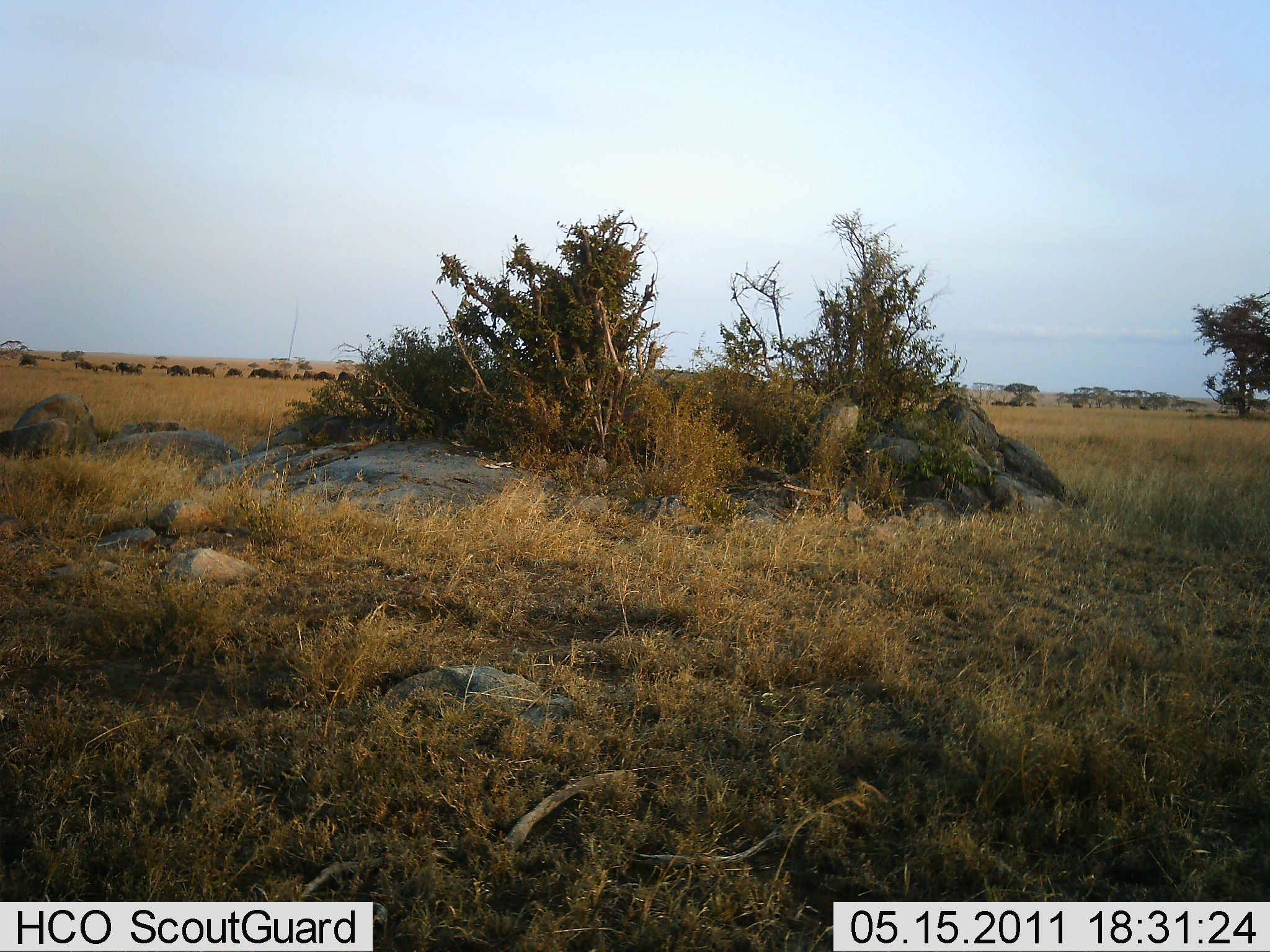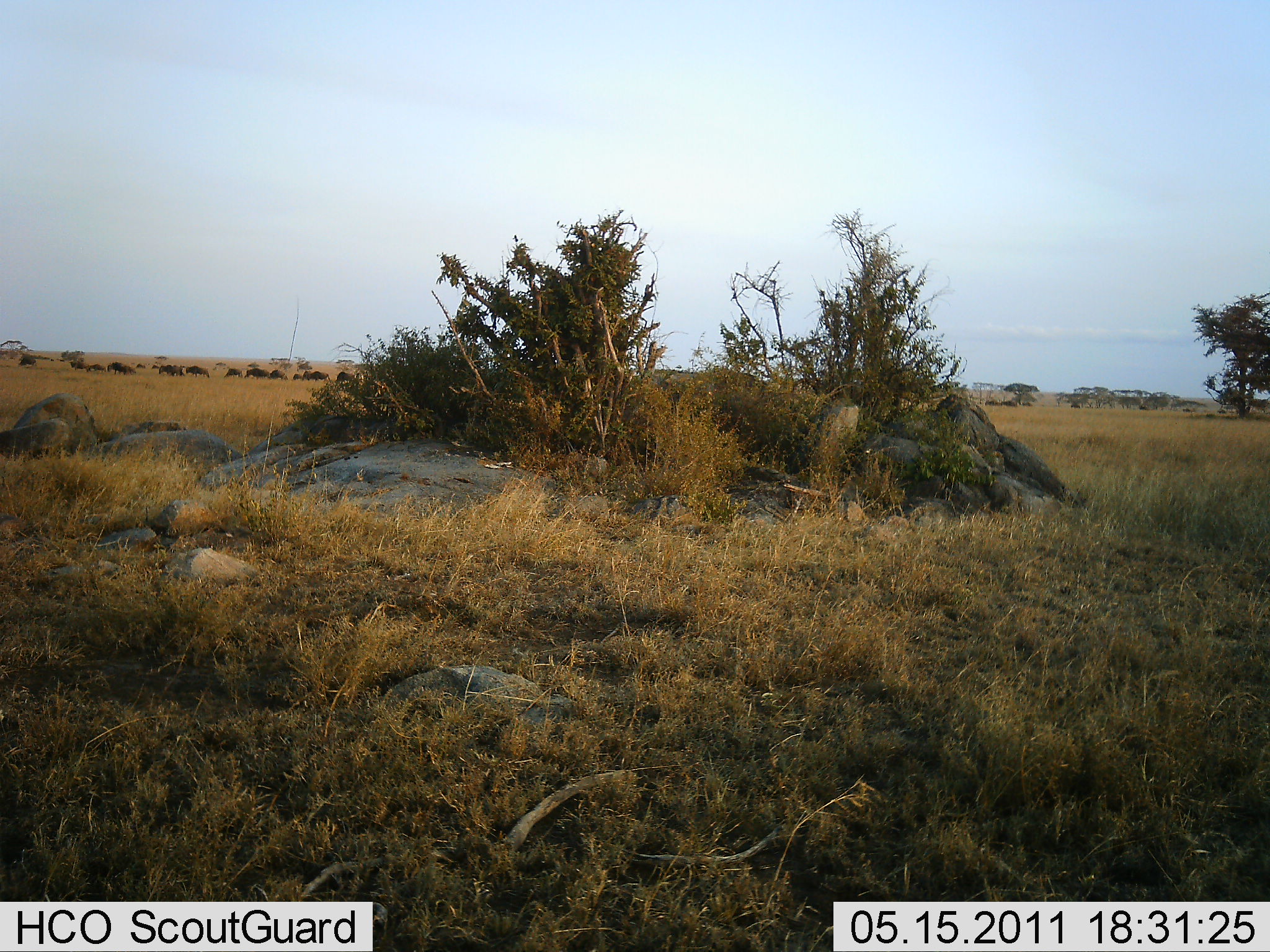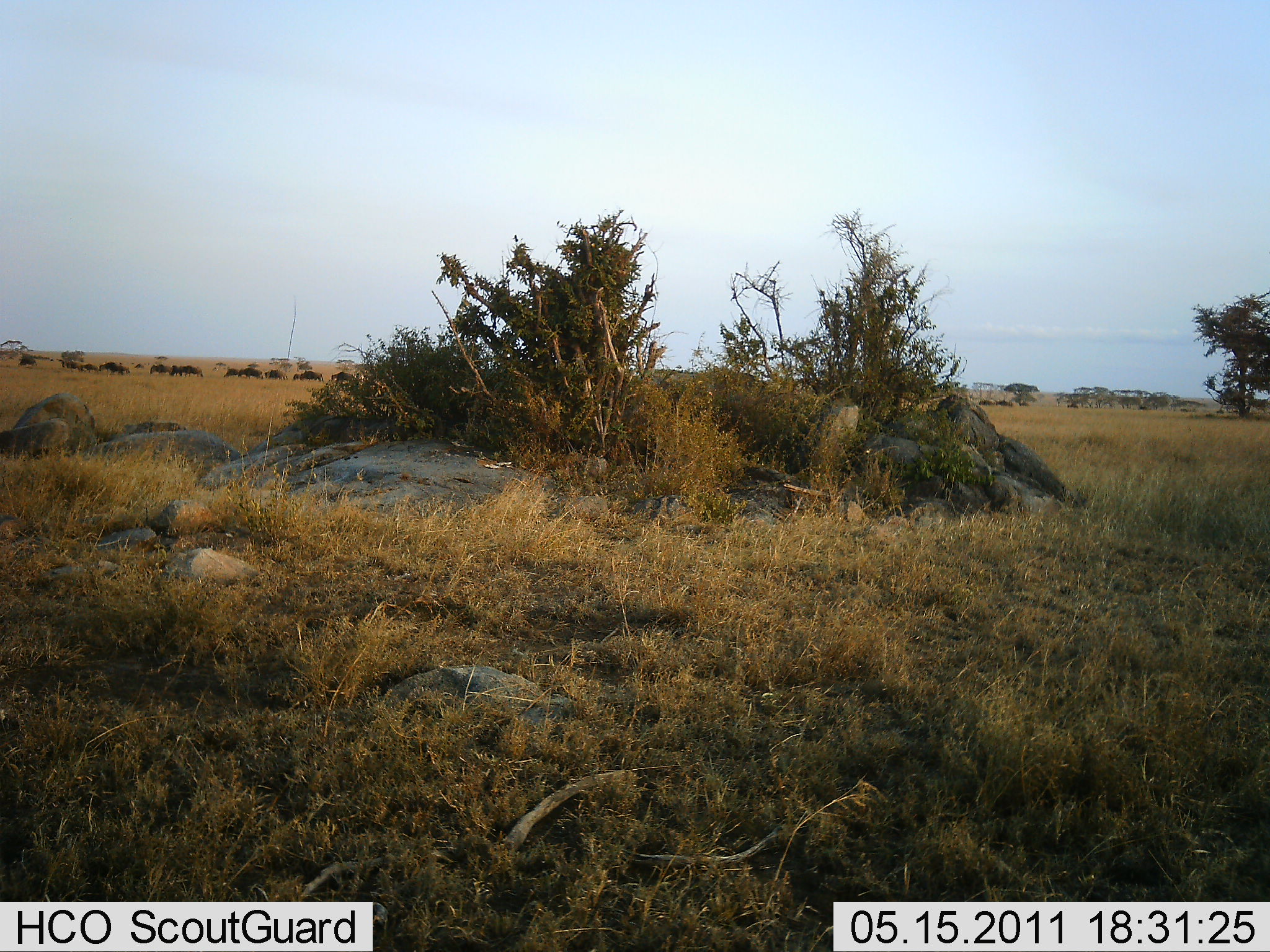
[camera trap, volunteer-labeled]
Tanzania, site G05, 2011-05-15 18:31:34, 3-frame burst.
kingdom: Animalia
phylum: Chordata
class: Mammalia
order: Artiodactyla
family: Bovidae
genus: Connochaetes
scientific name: Connochaetes taurinus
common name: blue wildebeest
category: wildebeest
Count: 11-50.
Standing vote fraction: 9%.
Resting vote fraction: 0%.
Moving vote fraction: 91%.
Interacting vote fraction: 0%.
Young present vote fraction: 0%.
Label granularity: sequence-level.